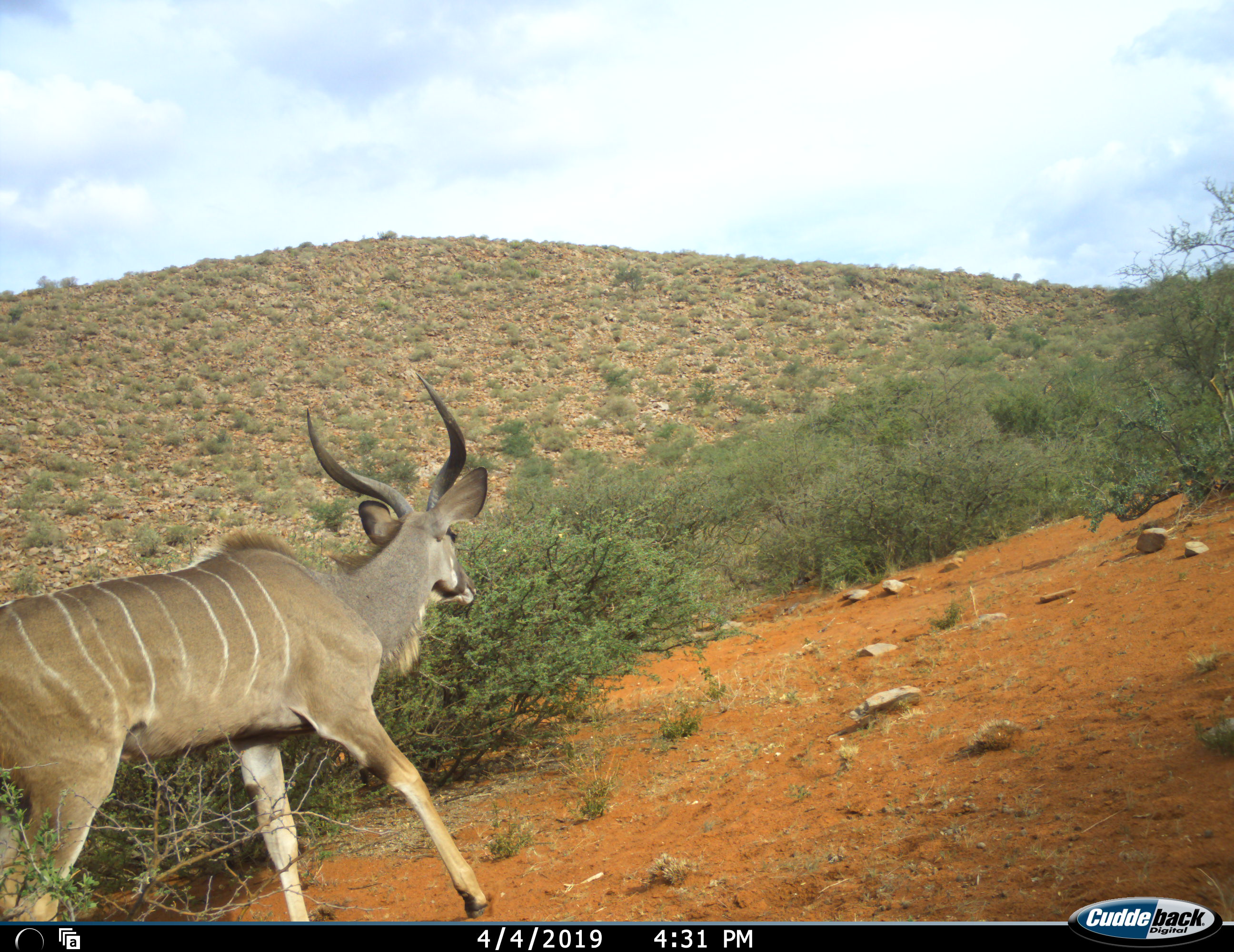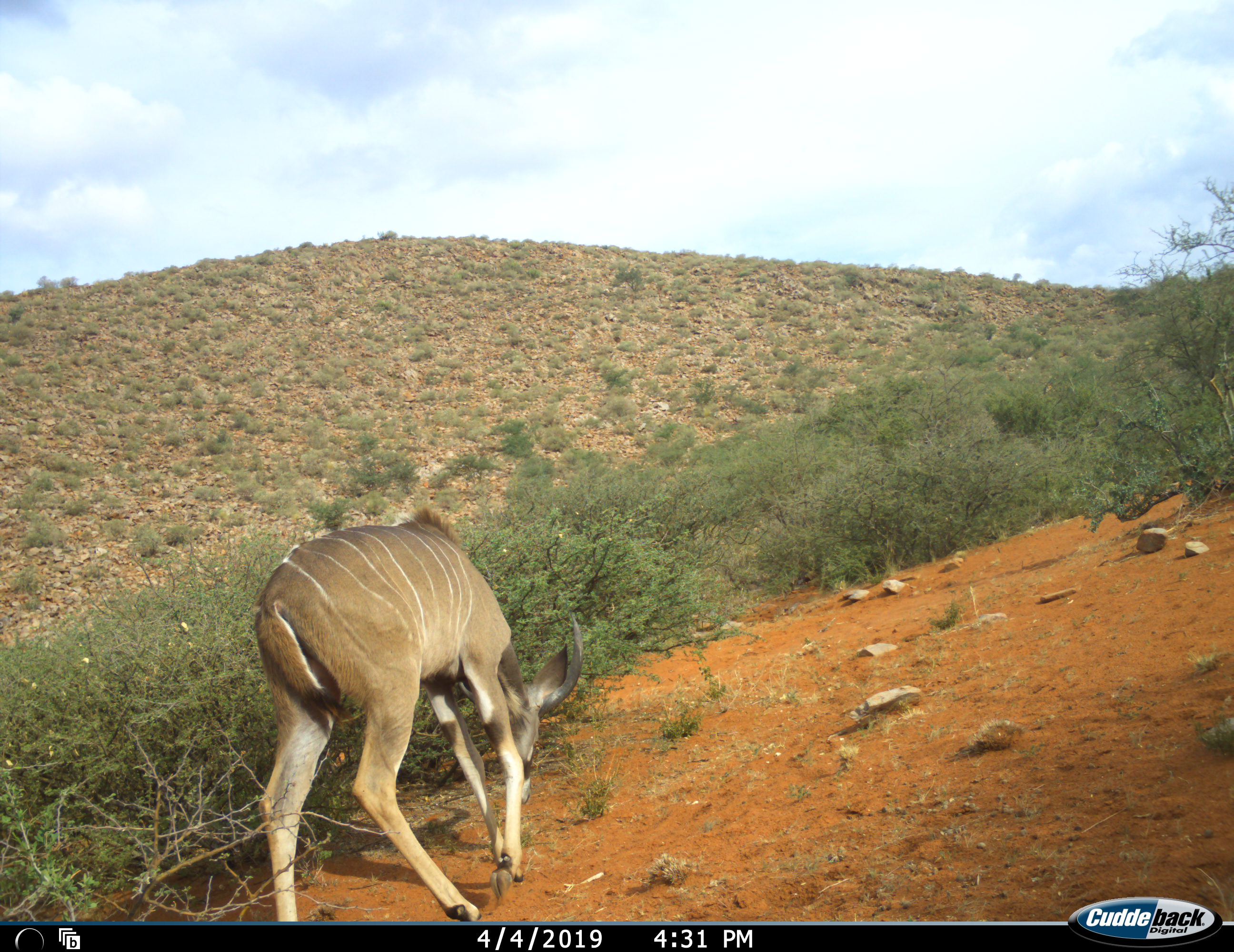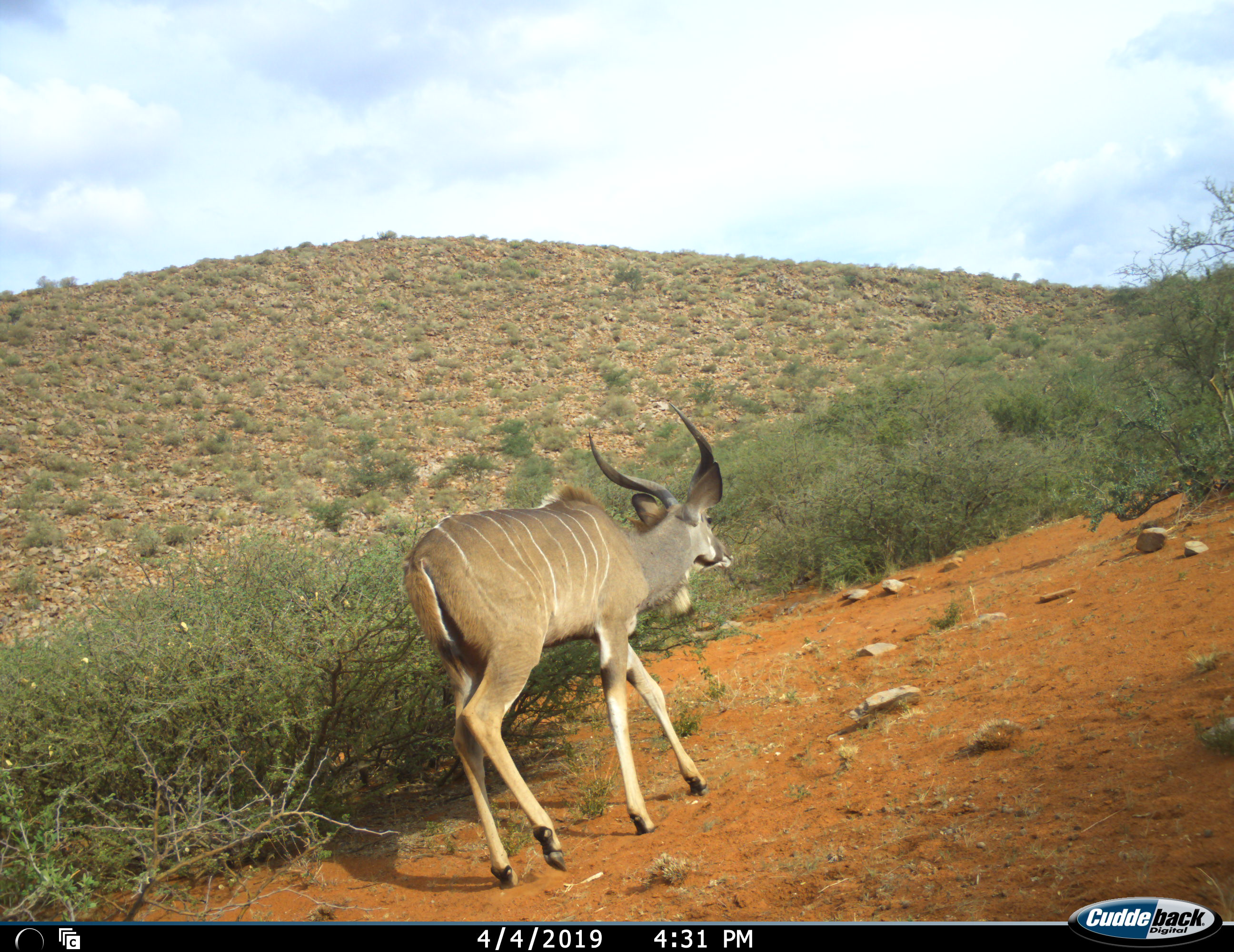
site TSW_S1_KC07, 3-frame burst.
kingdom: Animalia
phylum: Chordata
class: Mammalia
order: Artiodactyla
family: Bovidae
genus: Tragelaphus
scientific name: Tragelaphus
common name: kudu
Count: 1.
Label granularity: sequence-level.